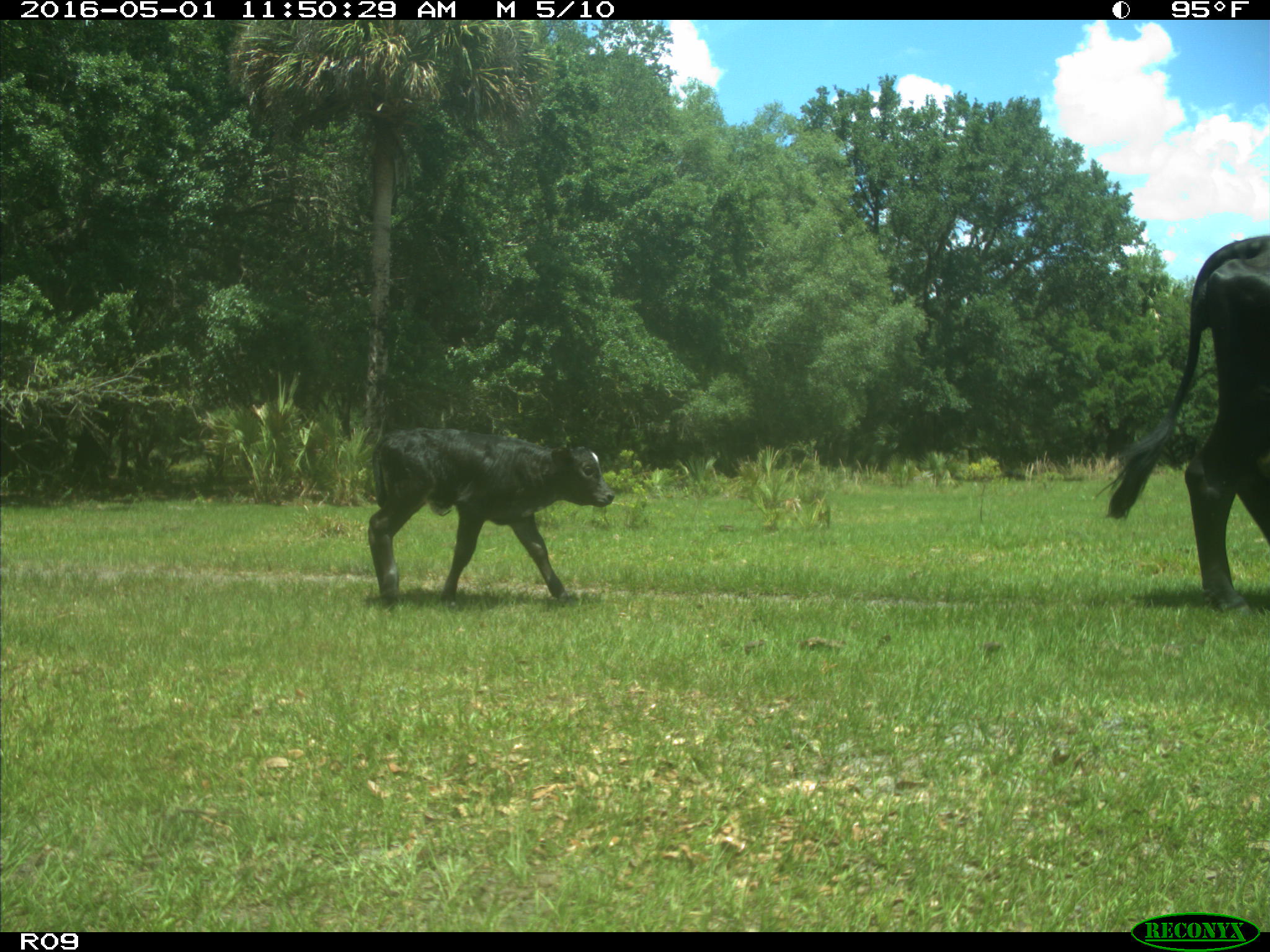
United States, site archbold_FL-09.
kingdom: Animalia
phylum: Chordata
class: Mammalia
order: Artiodactyla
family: Bovidae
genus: Bos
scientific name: Bos taurus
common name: domestic cow